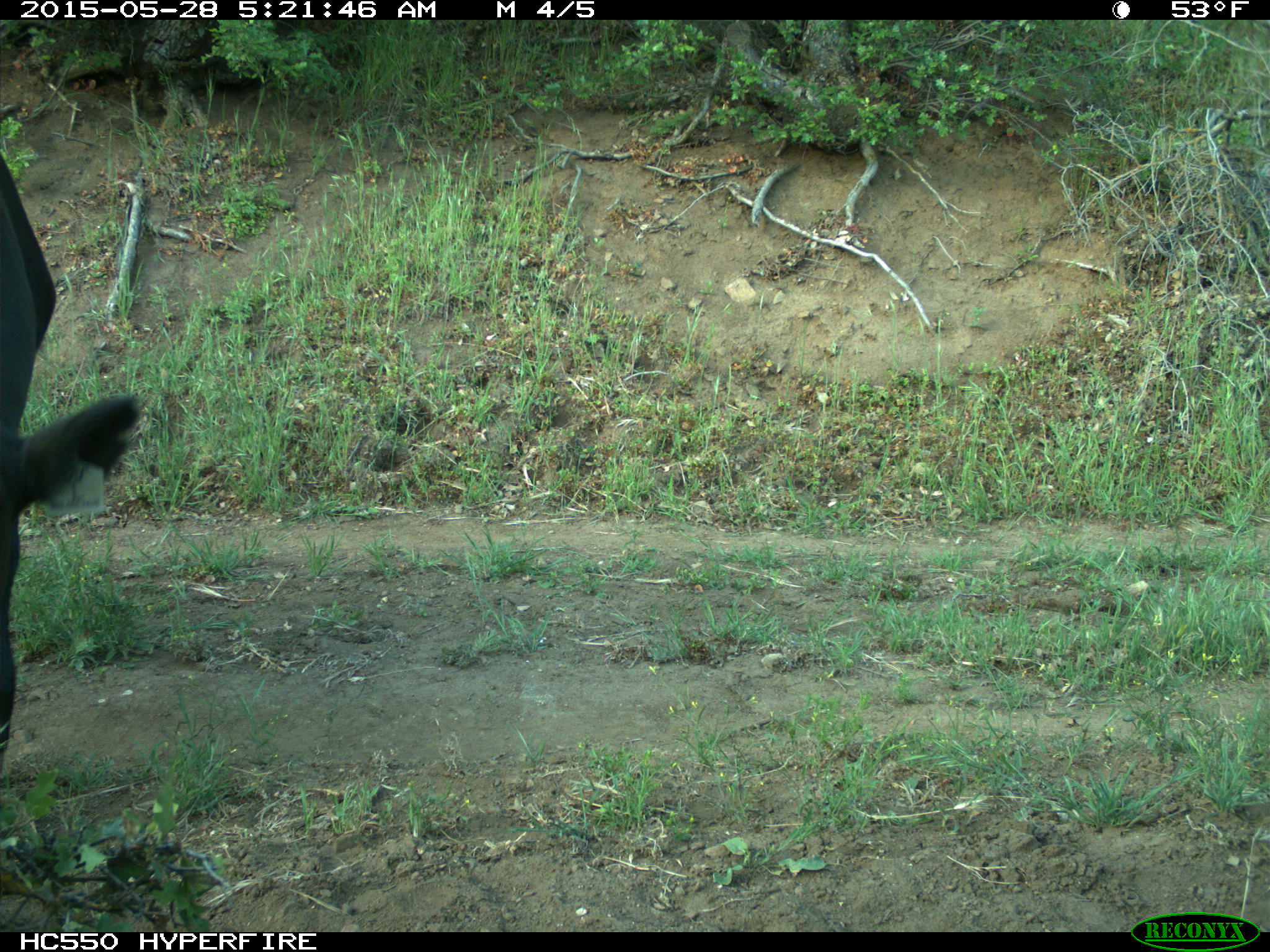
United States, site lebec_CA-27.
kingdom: Animalia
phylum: Chordata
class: Mammalia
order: Artiodactyla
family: Bovidae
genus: Bos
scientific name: Bos taurus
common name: domestic cow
Bos taurus (domestic cow).